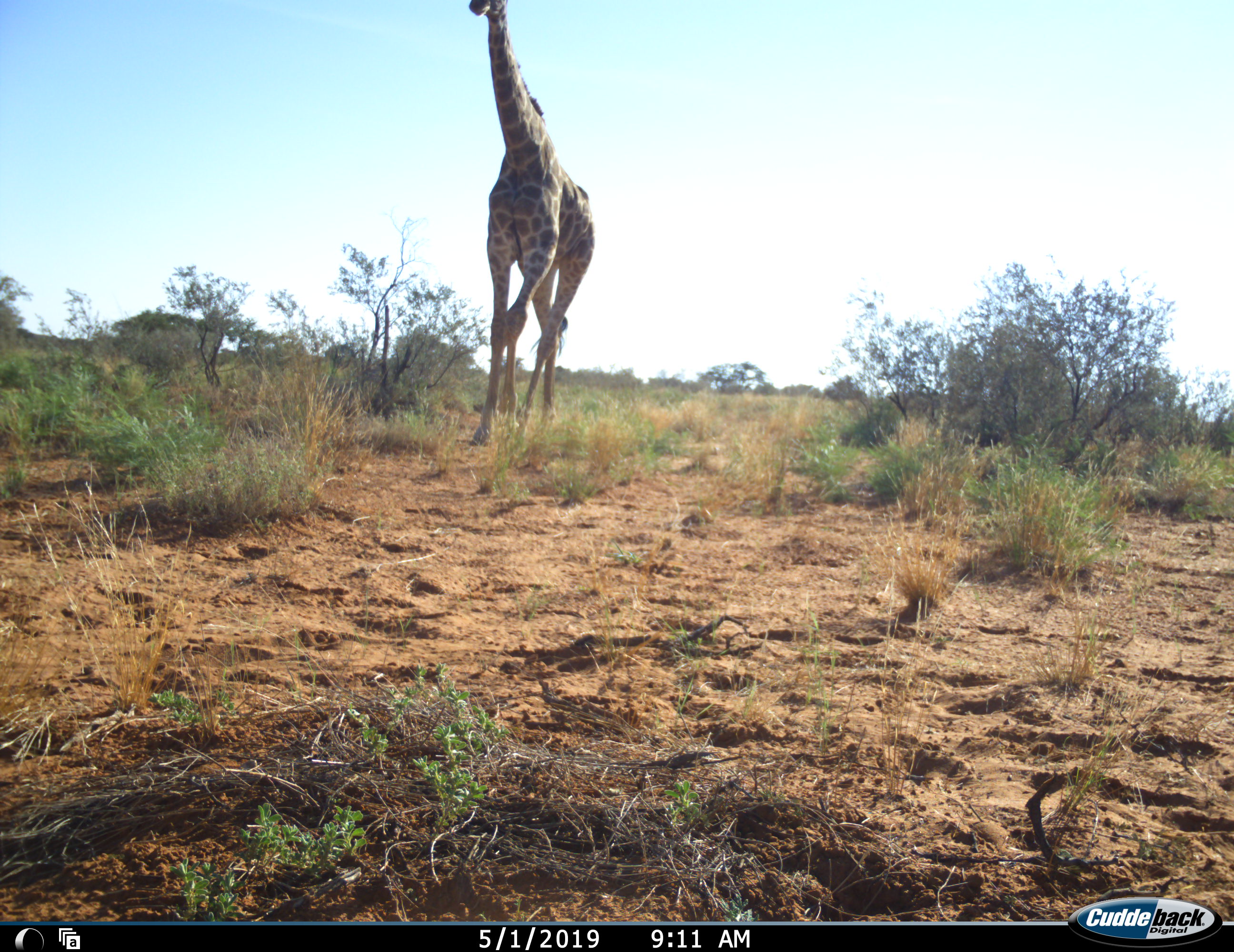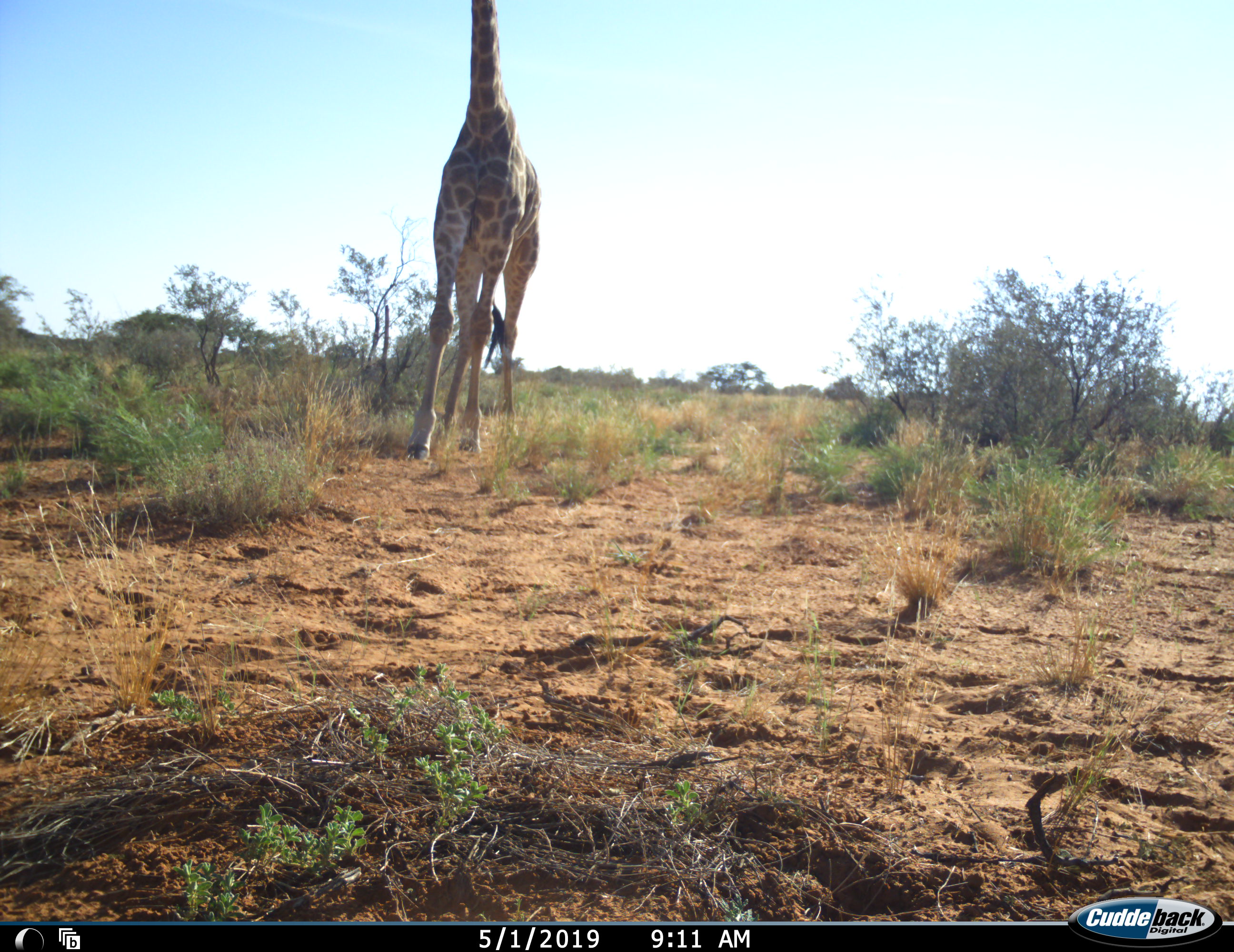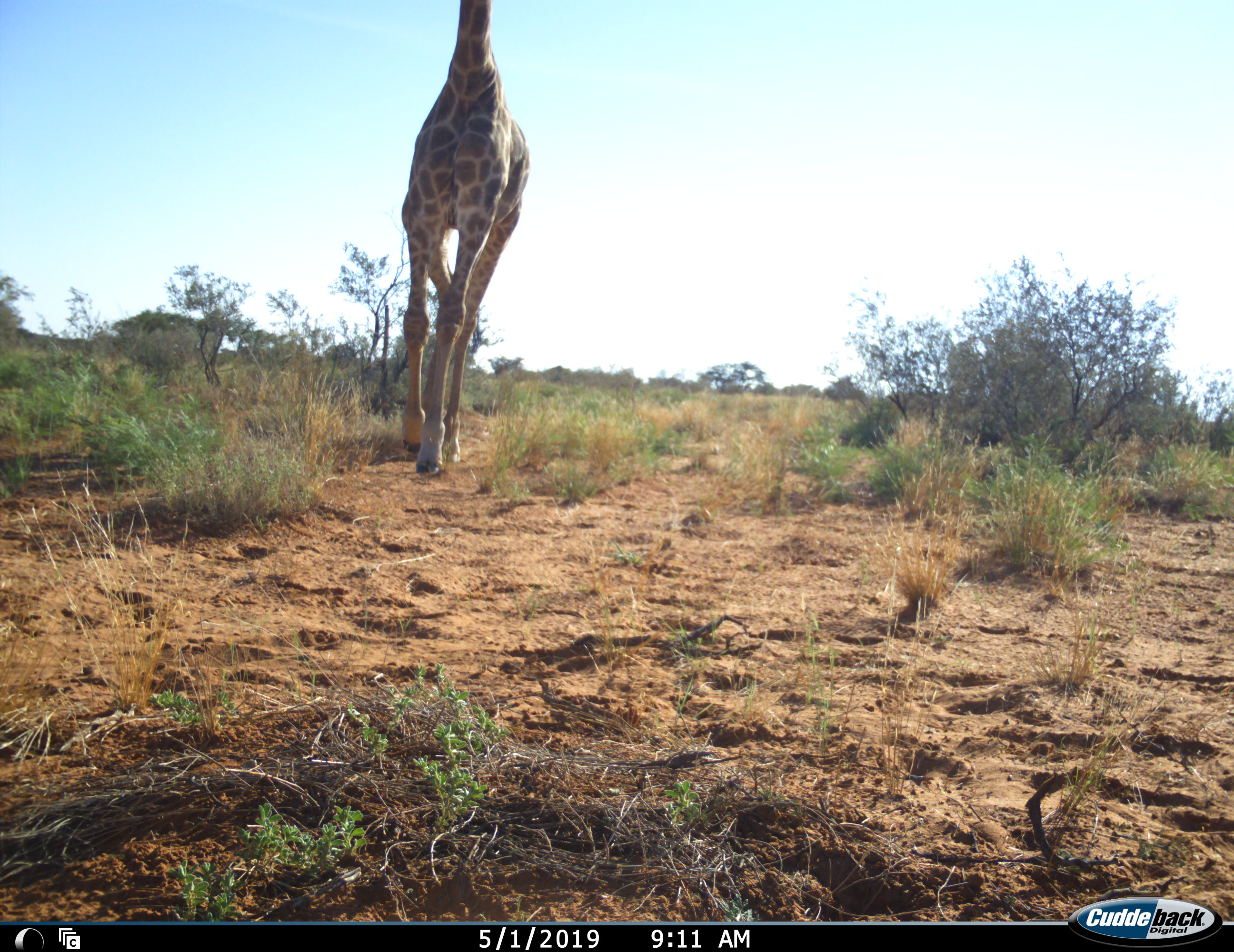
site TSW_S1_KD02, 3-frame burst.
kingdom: Animalia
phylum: Chordata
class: Mammalia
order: Artiodactyla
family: Giraffidae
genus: Giraffa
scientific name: Giraffa camelopardalis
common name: giraffe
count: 1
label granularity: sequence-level